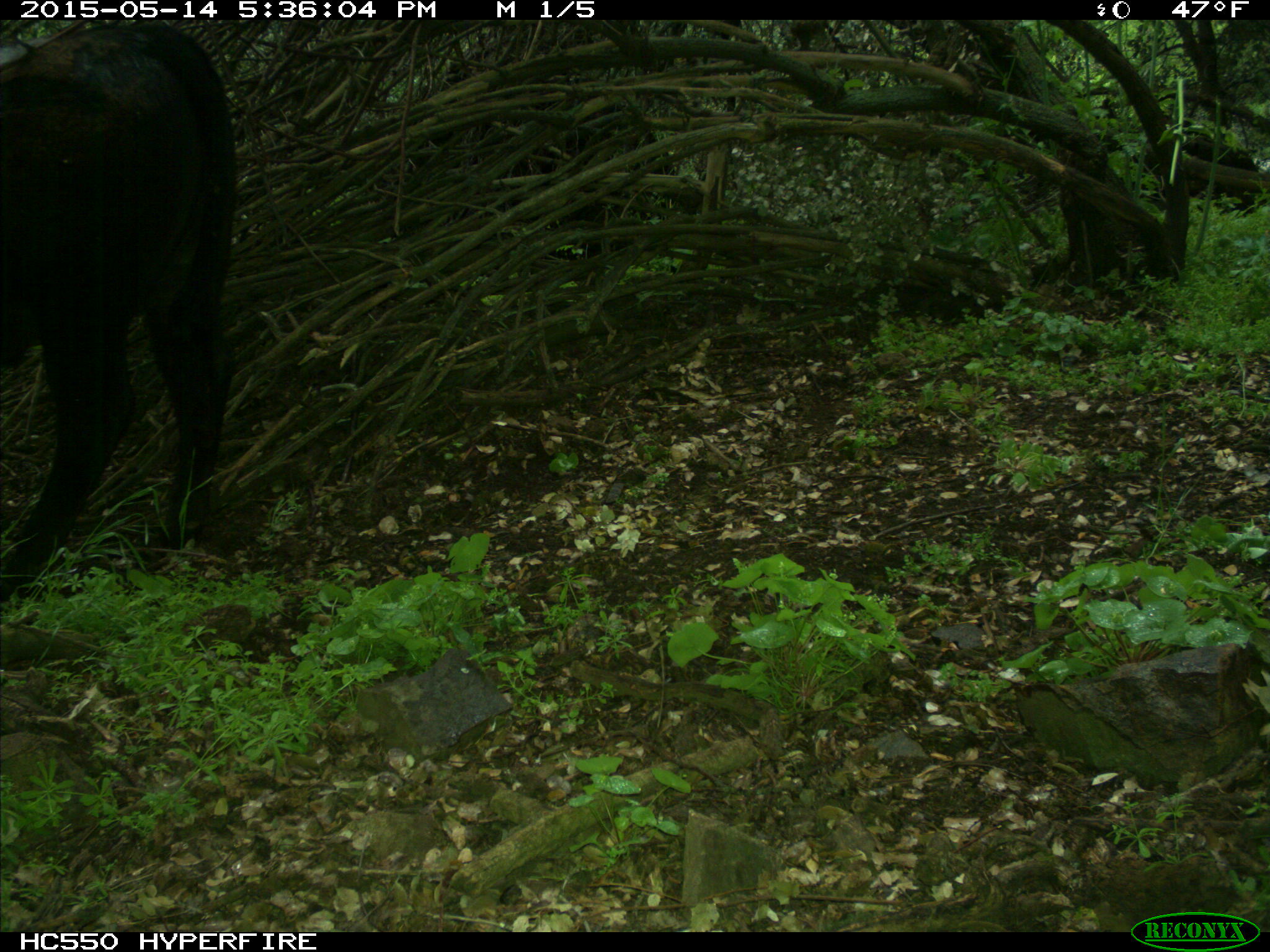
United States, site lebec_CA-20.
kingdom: Animalia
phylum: Chordata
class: Mammalia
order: Artiodactyla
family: Bovidae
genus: Bos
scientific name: Bos taurus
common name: domestic cow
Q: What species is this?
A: Bos taurus (domestic cow).